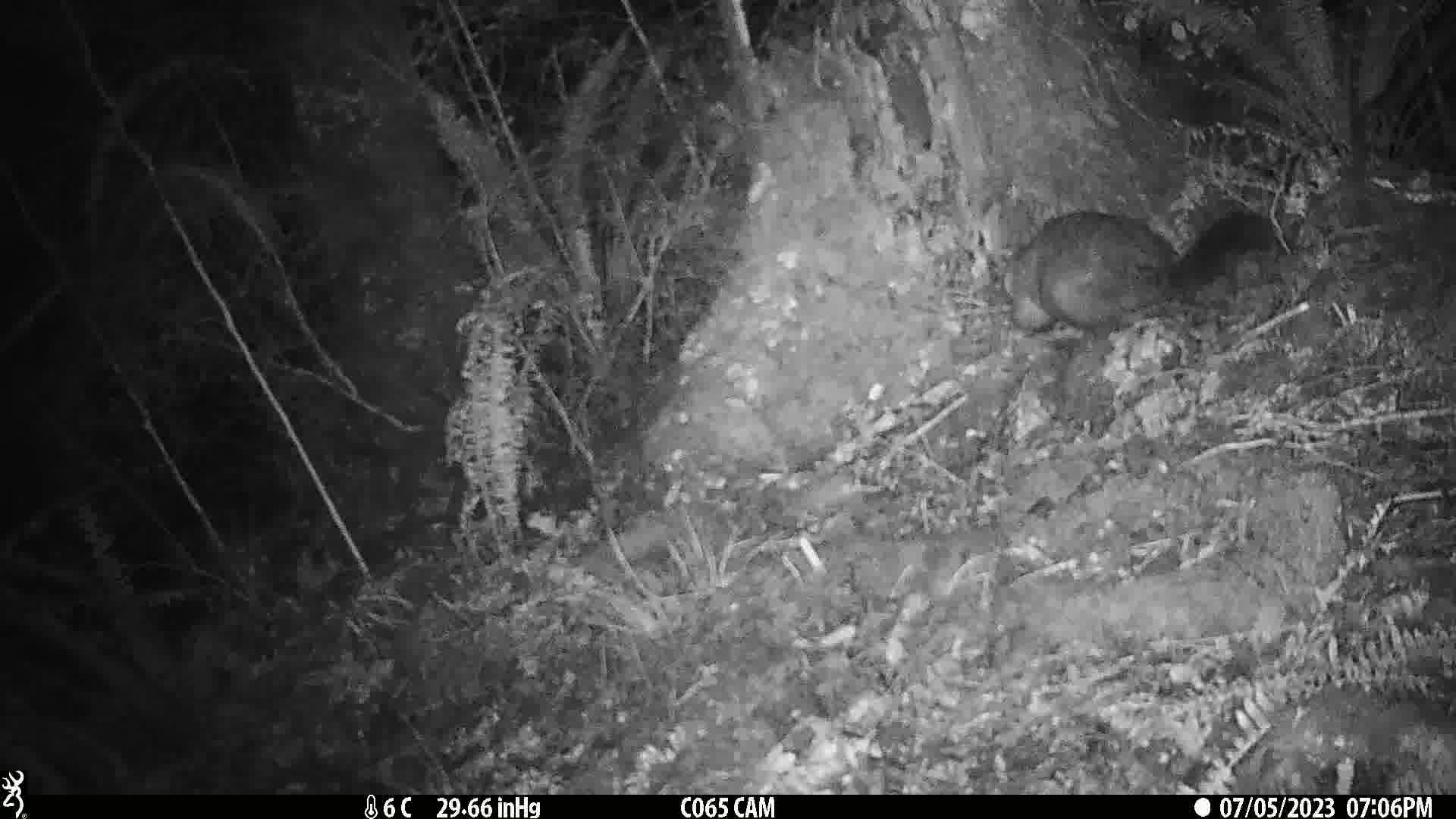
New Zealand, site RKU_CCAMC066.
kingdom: Animalia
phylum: Chordata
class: Mammalia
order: Diprotodontia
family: Phalangeridae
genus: Trichosurus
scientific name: Trichosurus vulpecula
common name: common brushtail possum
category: possum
Possum (common brushtail possum) (Trichosurus vulpecula).